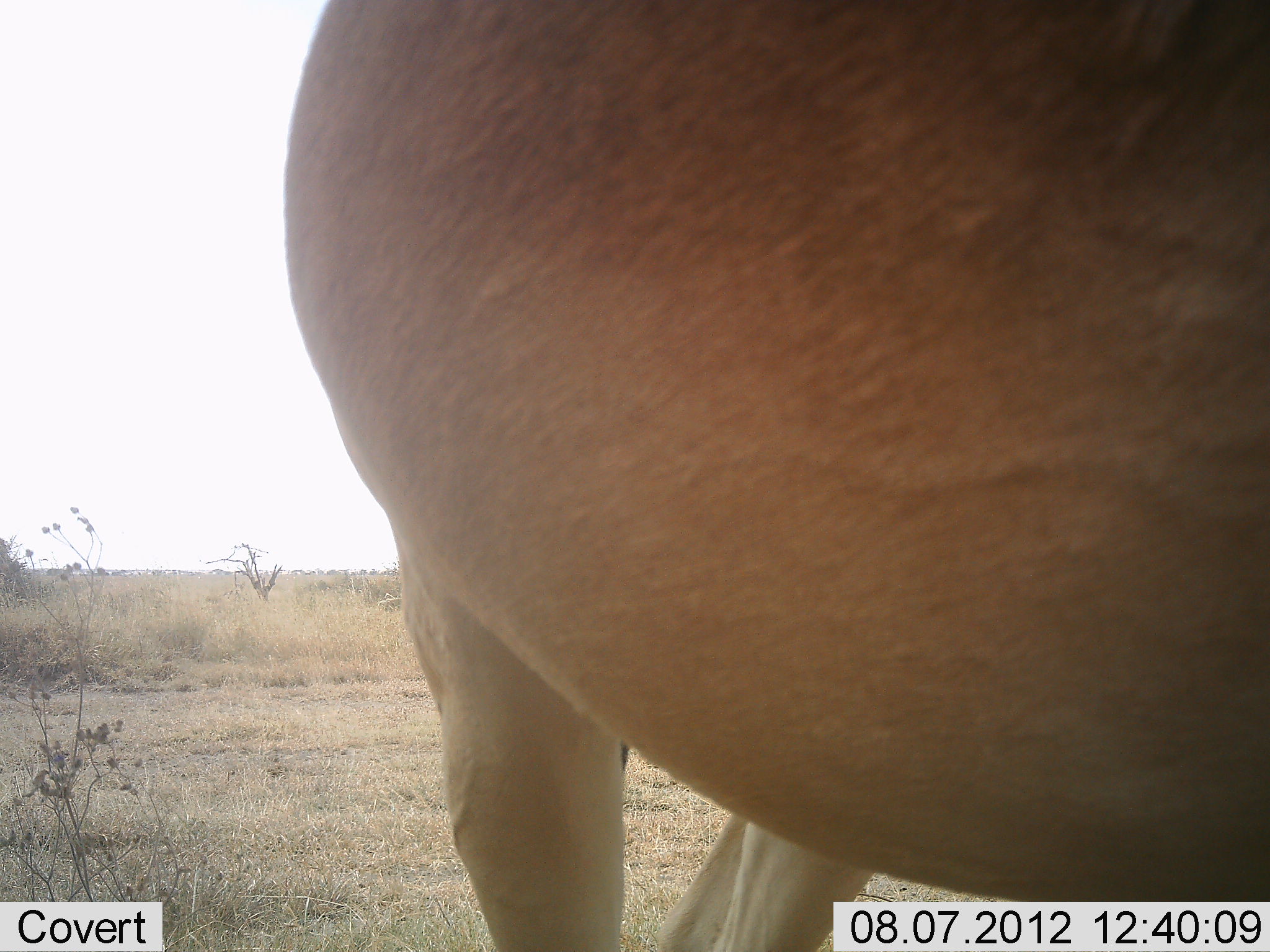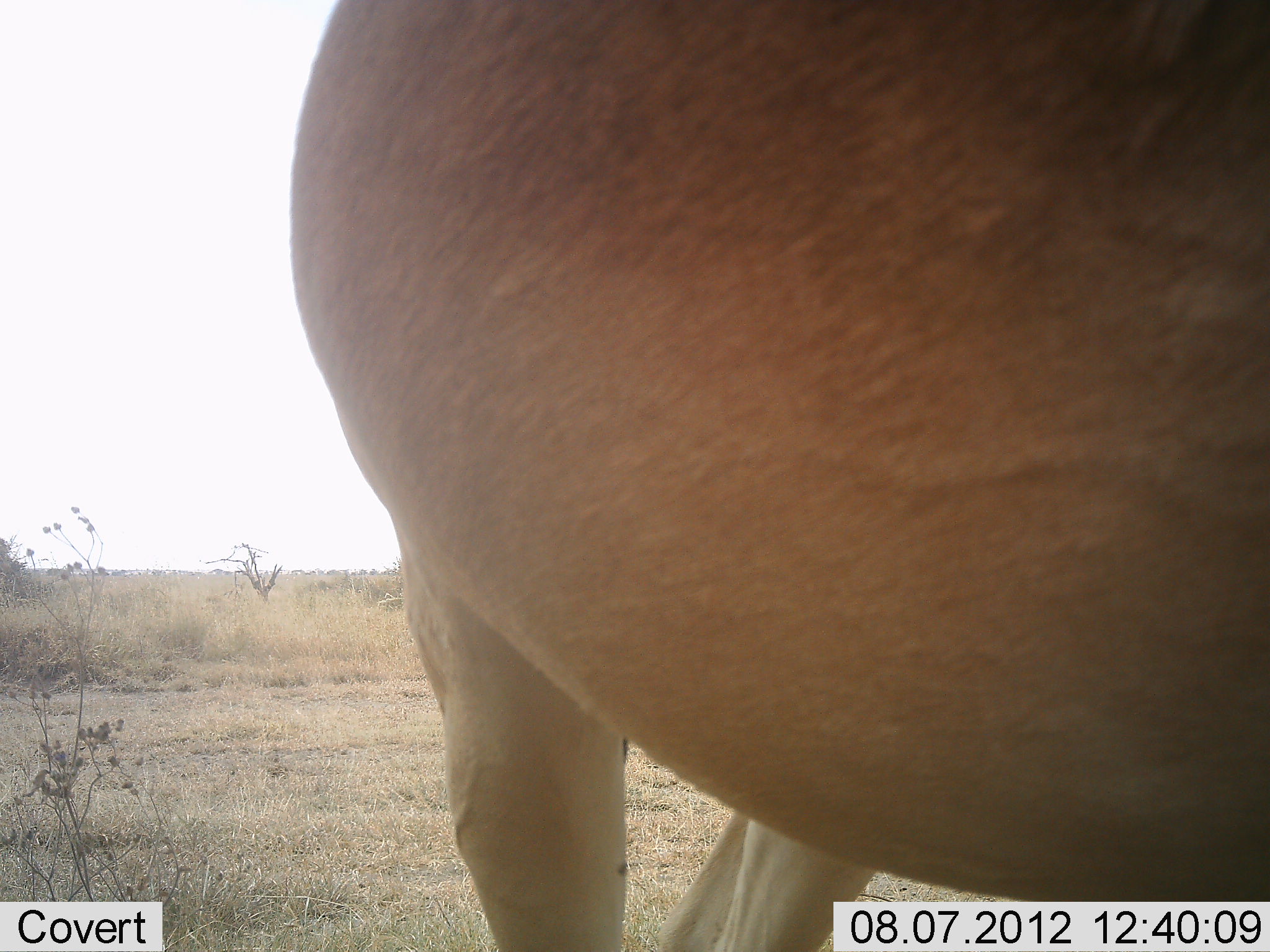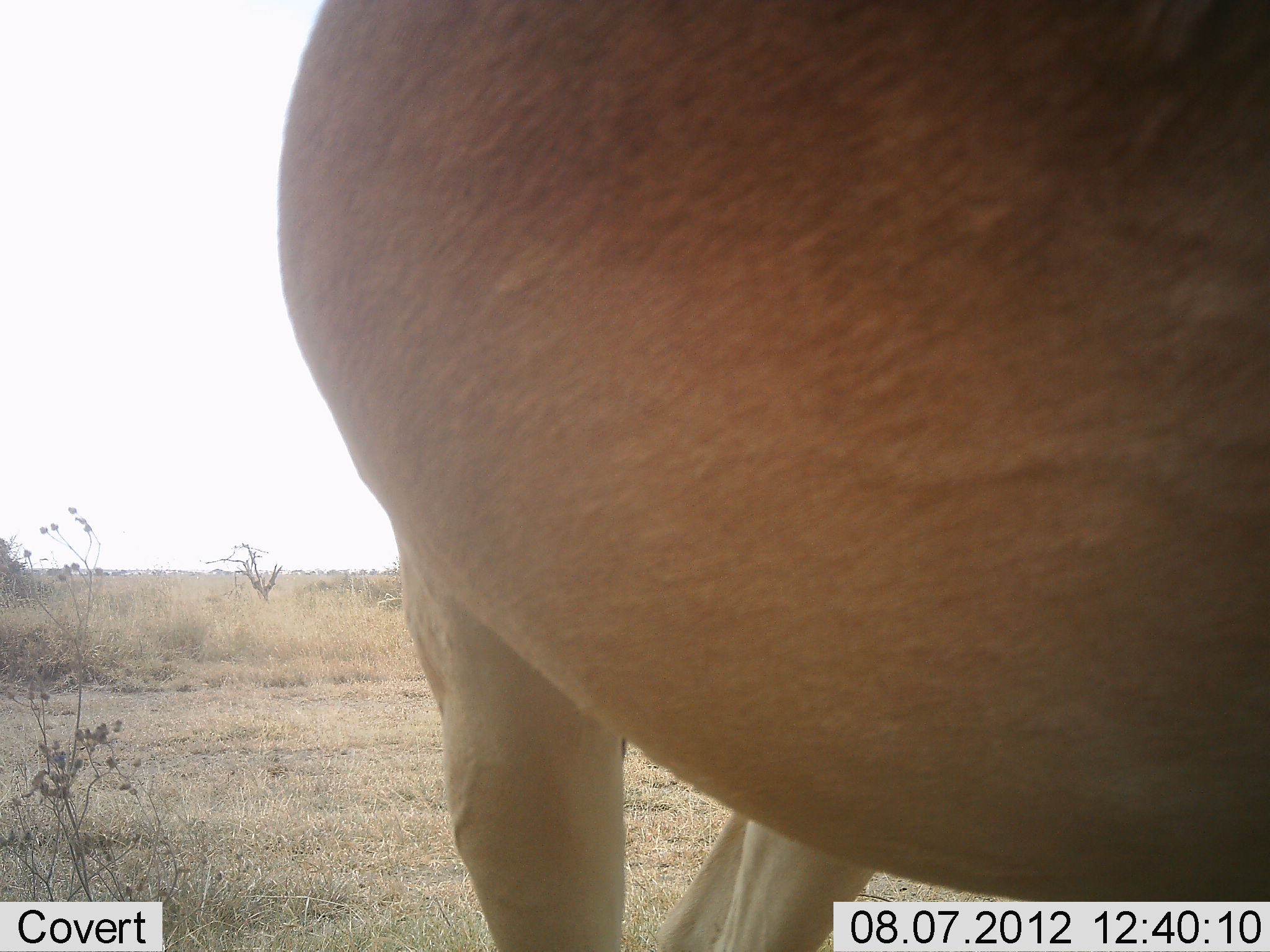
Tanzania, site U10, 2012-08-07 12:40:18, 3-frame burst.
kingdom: Animalia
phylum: Chordata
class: Mammalia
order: Artiodactyla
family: Bovidae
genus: Alcelaphus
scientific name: Alcelaphus buselaphus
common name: hartebeest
Hartebeest (Alcelaphus buselaphus), count 1. Behavior (volunteer vote fractions): standing 100%, resting 0%, moving 0%, interacting 0%. Young present (vote fraction): 0%. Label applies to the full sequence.